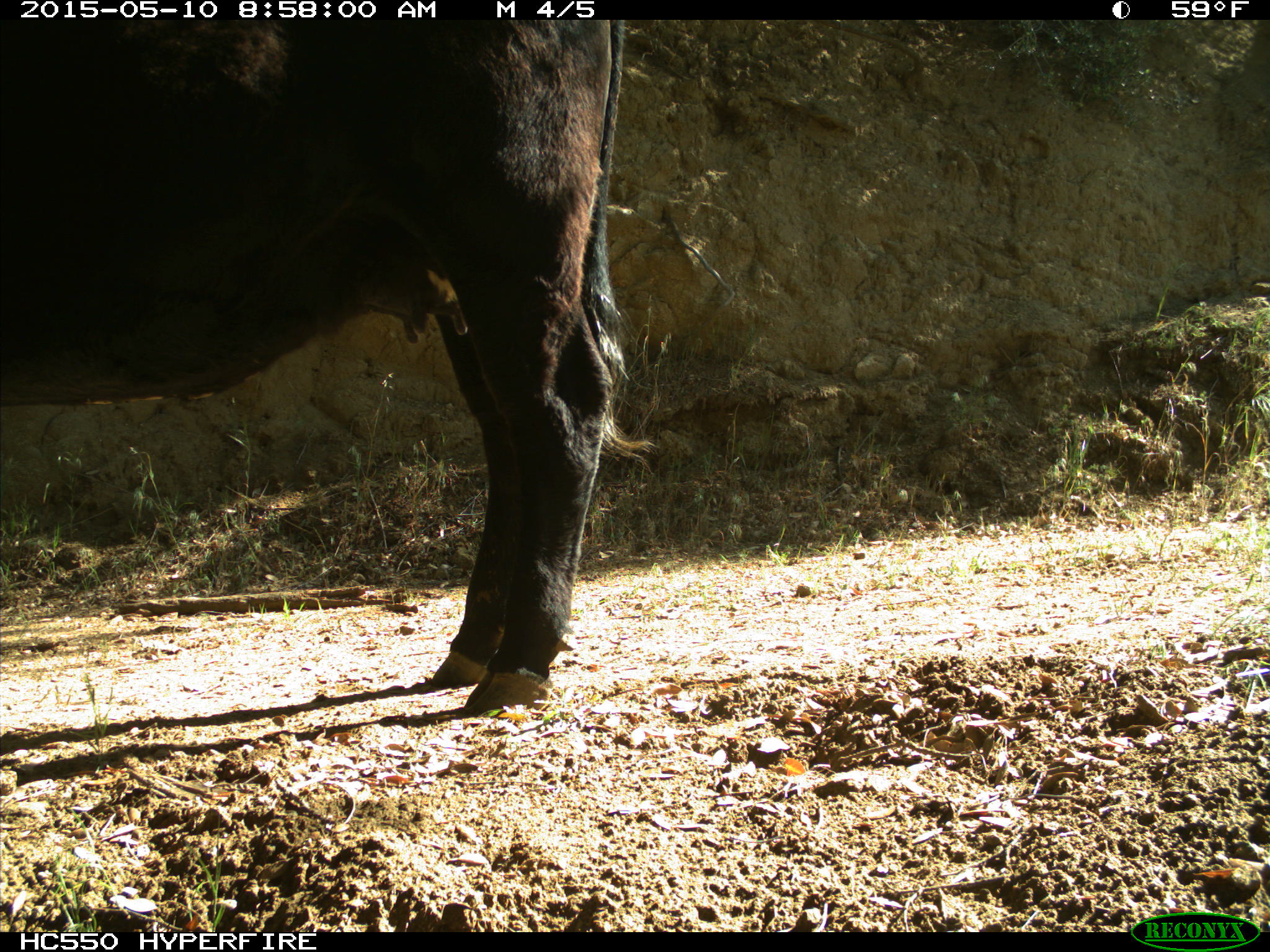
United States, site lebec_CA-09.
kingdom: Animalia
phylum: Chordata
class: Mammalia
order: Artiodactyla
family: Bovidae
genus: Bos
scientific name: Bos taurus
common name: domestic cow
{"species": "Bos taurus (domestic cow)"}